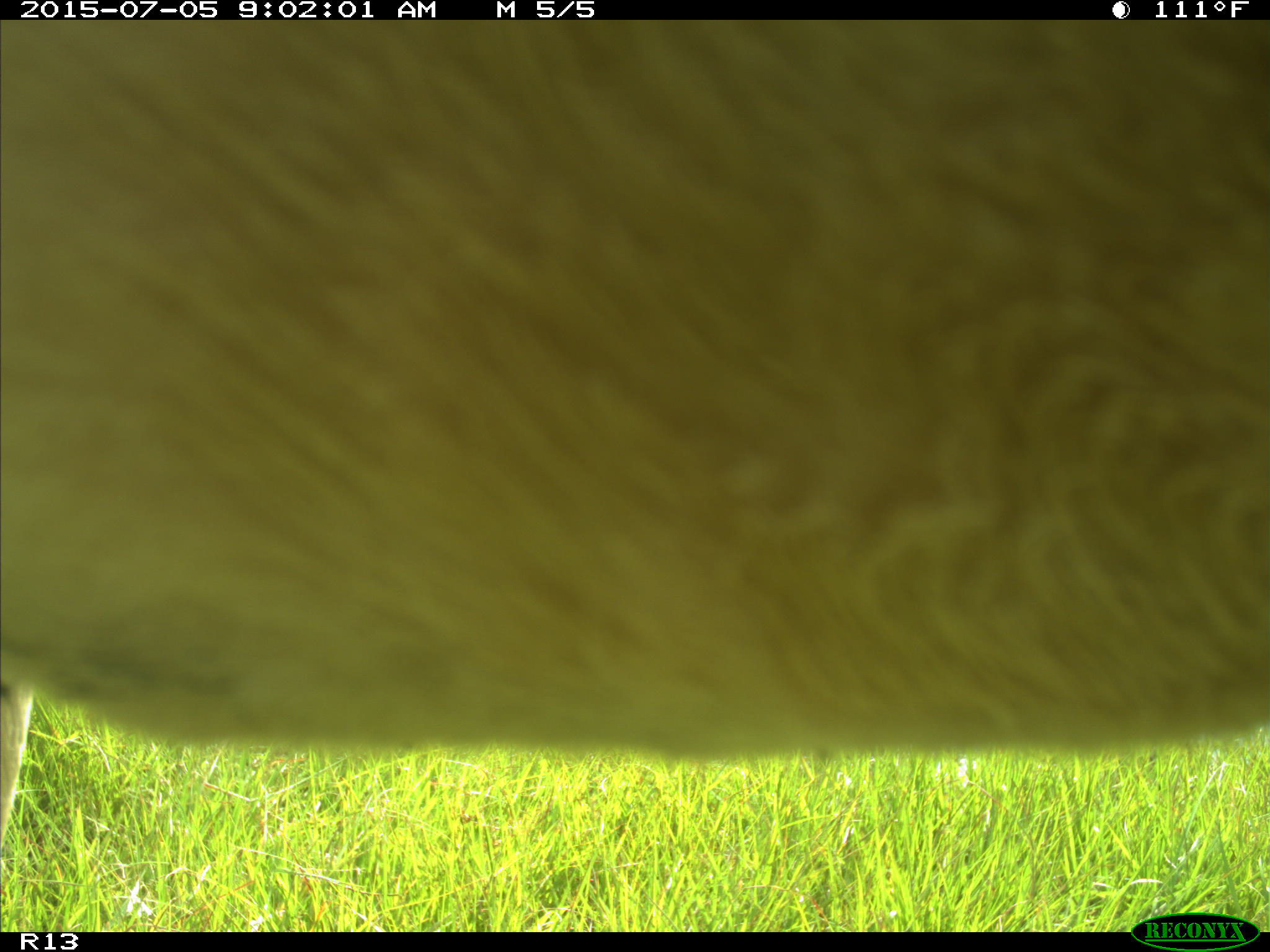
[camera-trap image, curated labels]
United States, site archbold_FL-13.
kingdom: Animalia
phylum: Chordata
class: Mammalia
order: Artiodactyla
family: Bovidae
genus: Bos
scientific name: Bos taurus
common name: domestic cow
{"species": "Bos taurus (domestic cow)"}